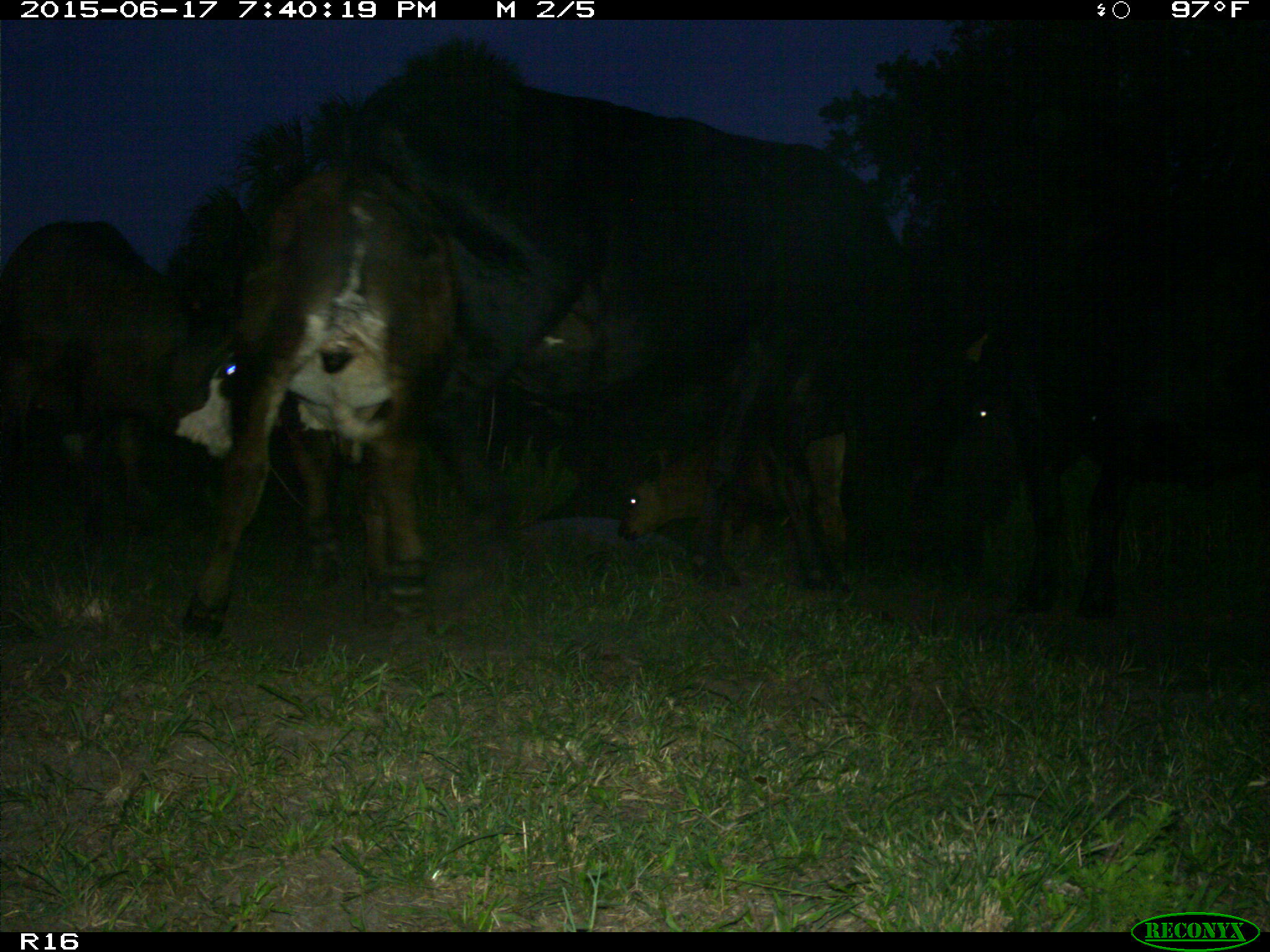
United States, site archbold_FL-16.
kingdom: Animalia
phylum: Chordata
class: Mammalia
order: Artiodactyla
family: Bovidae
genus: Bos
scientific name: Bos taurus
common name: domestic cow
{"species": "Bos taurus (domestic cow)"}